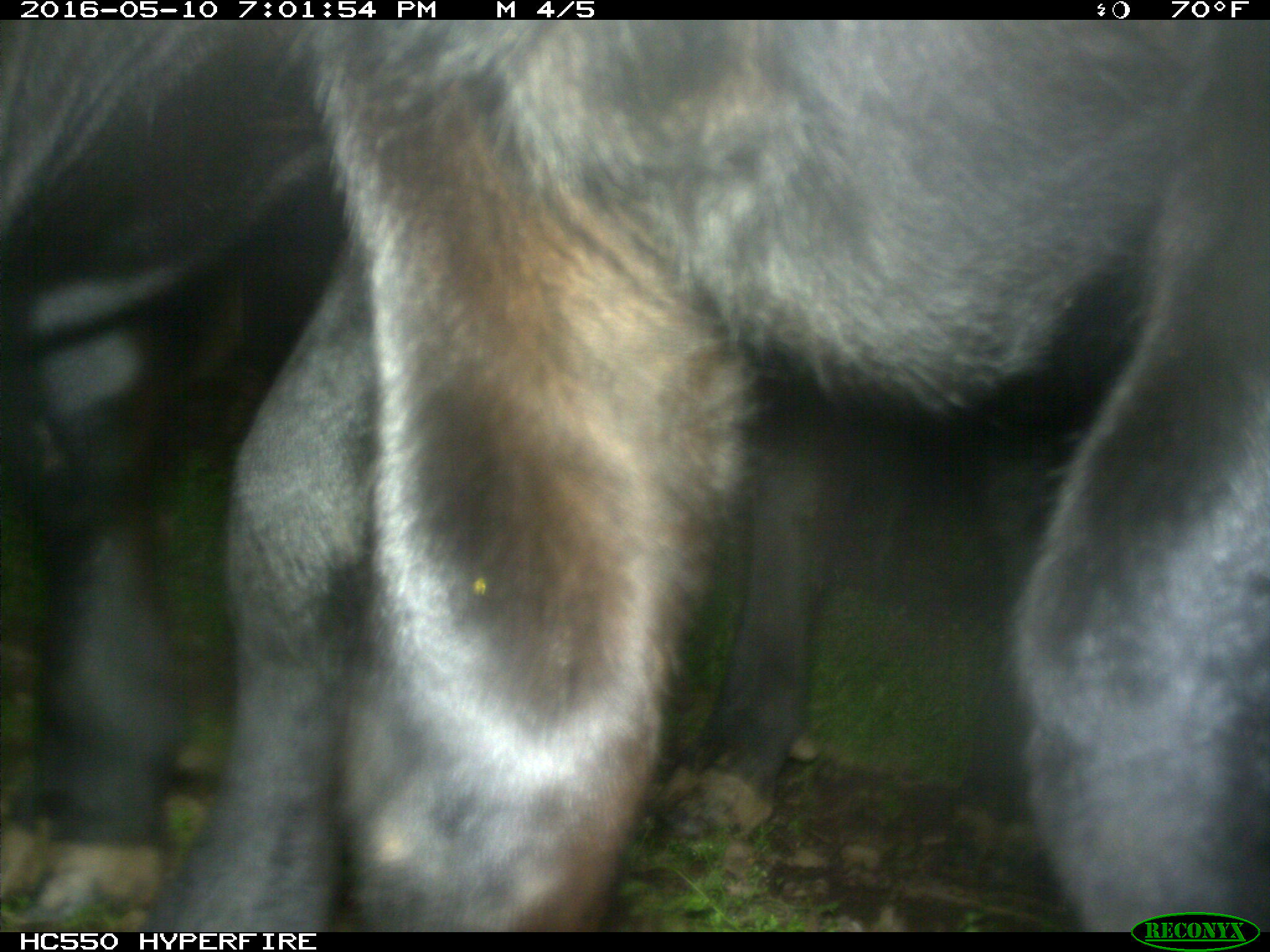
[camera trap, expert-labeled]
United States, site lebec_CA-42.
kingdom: Animalia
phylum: Chordata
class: Mammalia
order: Artiodactyla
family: Bovidae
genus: Bos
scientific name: Bos taurus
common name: domestic cow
Bos taurus (domestic cow).